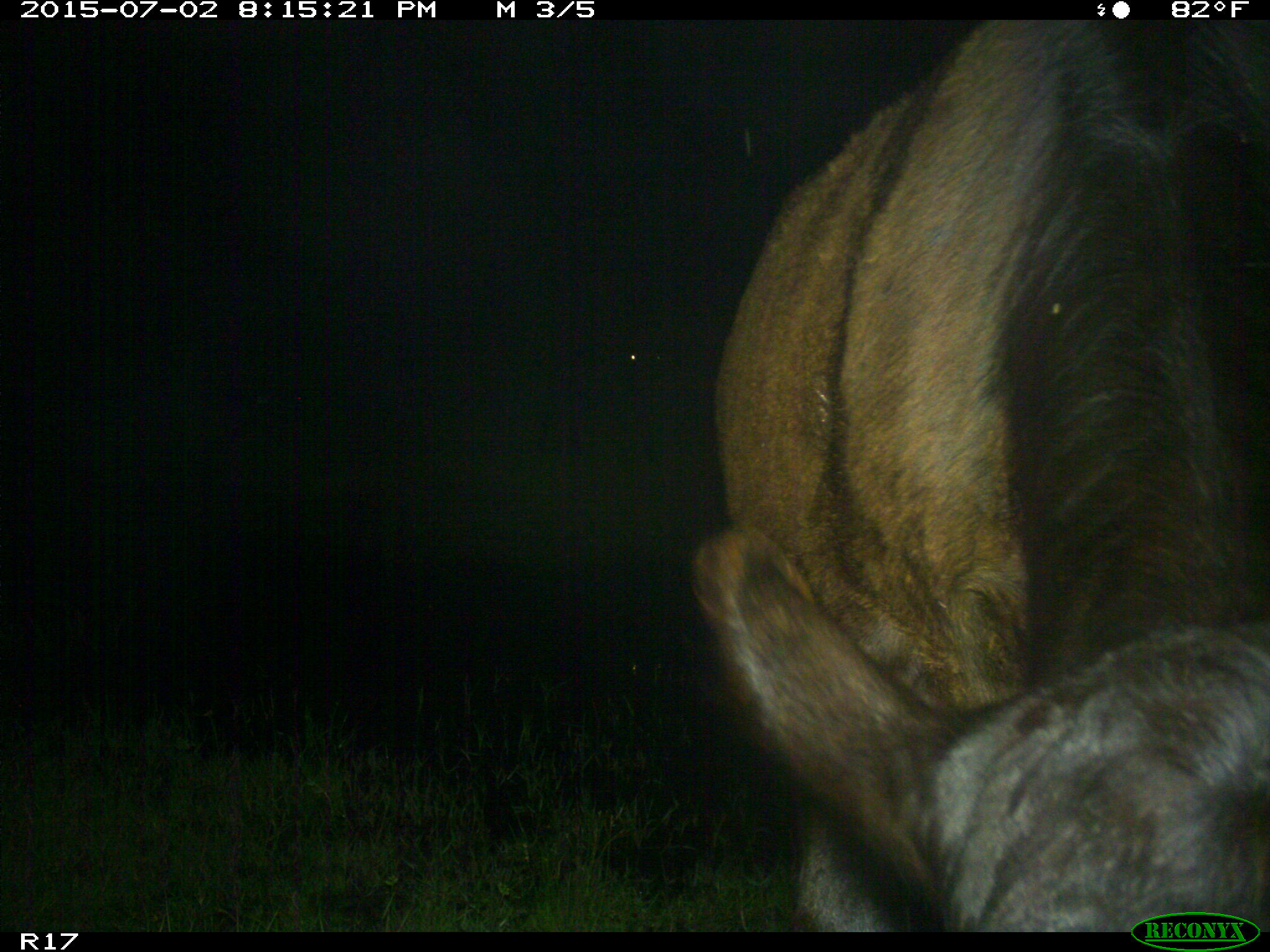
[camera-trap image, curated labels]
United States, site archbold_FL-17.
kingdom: Animalia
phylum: Chordata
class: Mammalia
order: Artiodactyla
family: Bovidae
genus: Bos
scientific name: Bos taurus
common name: domestic cow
Bos taurus (domestic cow).